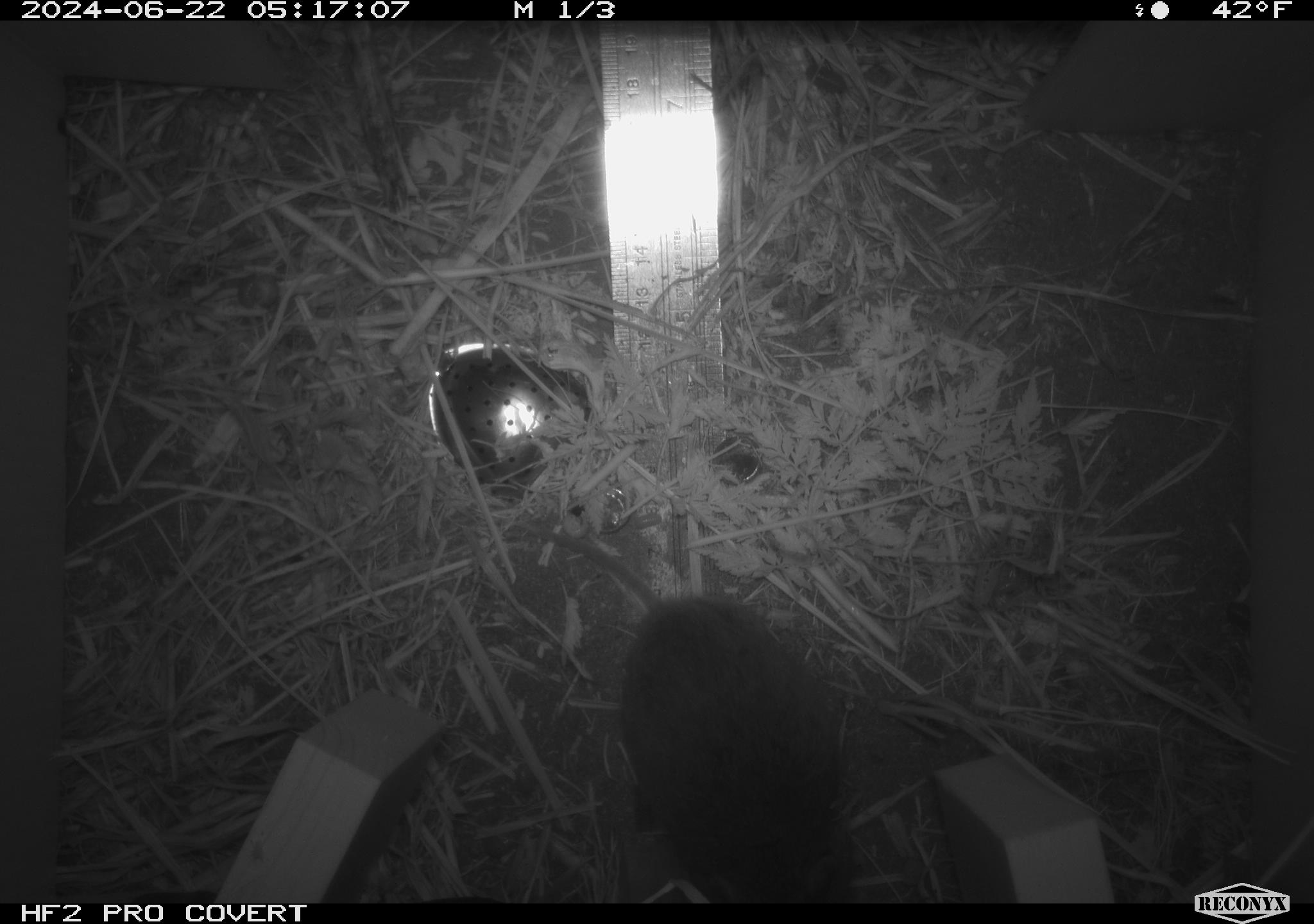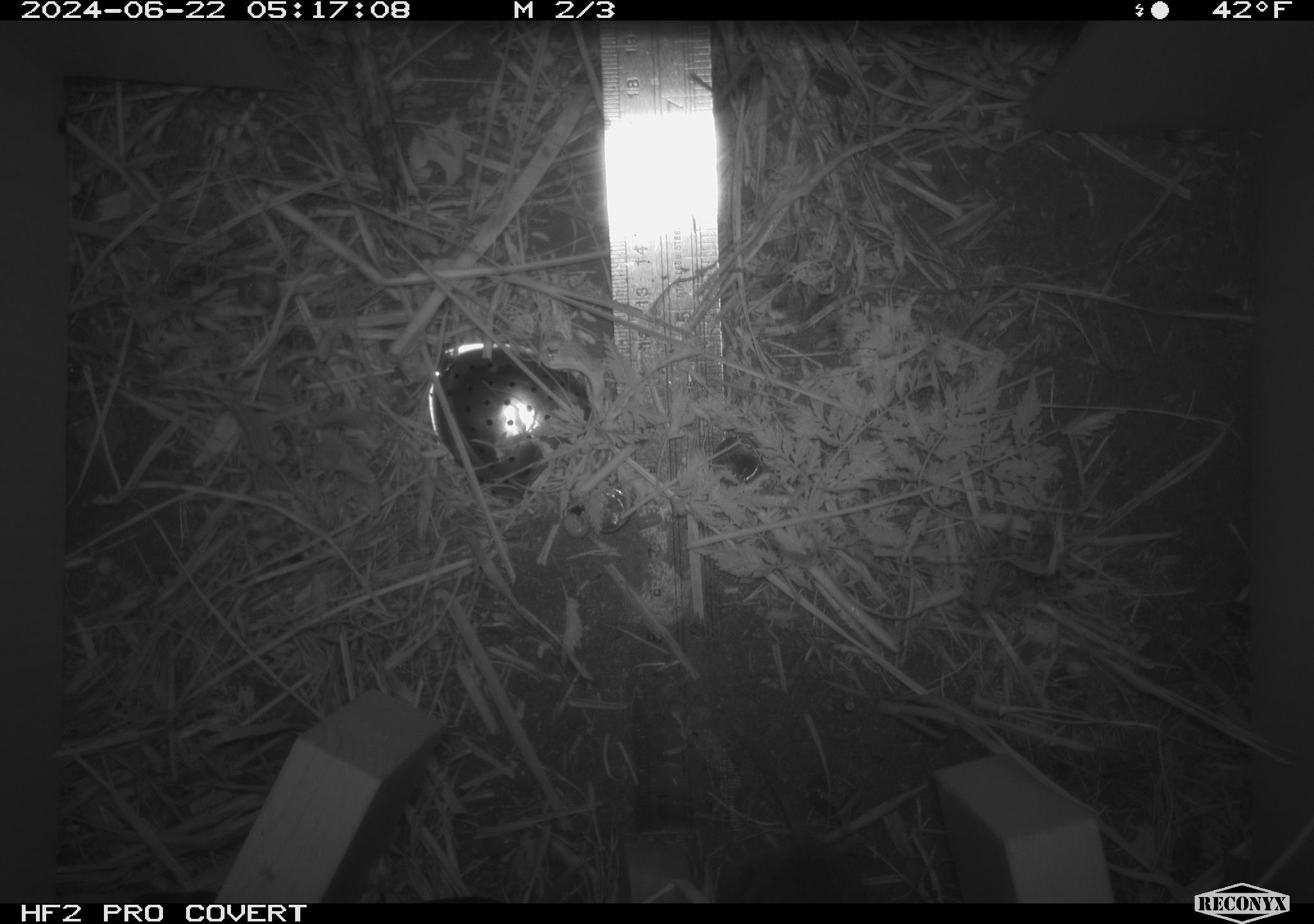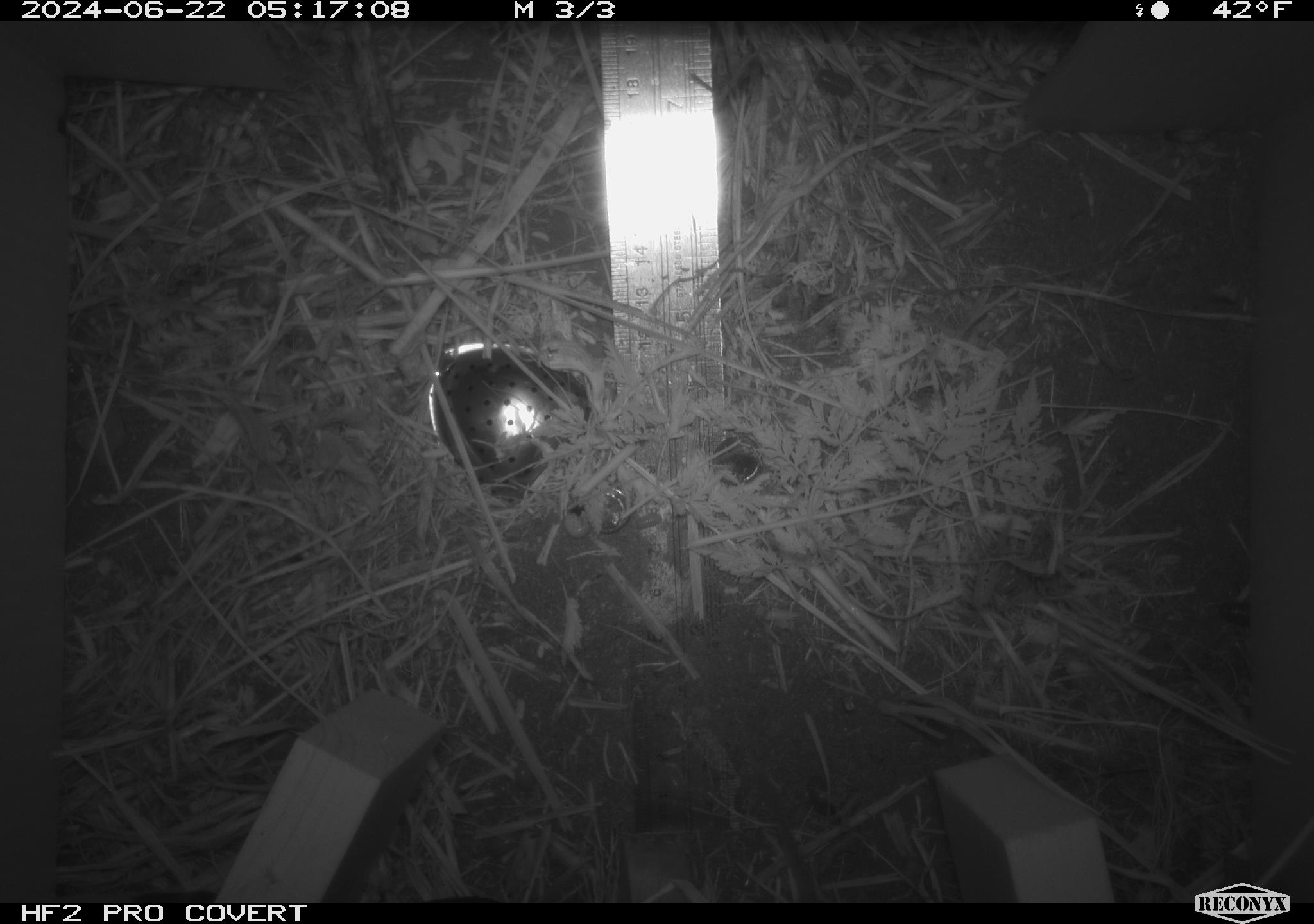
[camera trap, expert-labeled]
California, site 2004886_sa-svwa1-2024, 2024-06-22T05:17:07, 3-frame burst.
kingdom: Animalia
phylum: Chordata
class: Mammalia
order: Rodentia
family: Cricetidae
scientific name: Arvicolinae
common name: voles, lemmings, and muskrats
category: arvicolinae subfamily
Arvicolinae subfamily (voles, lemmings, and muskrats) (Arvicolinae).